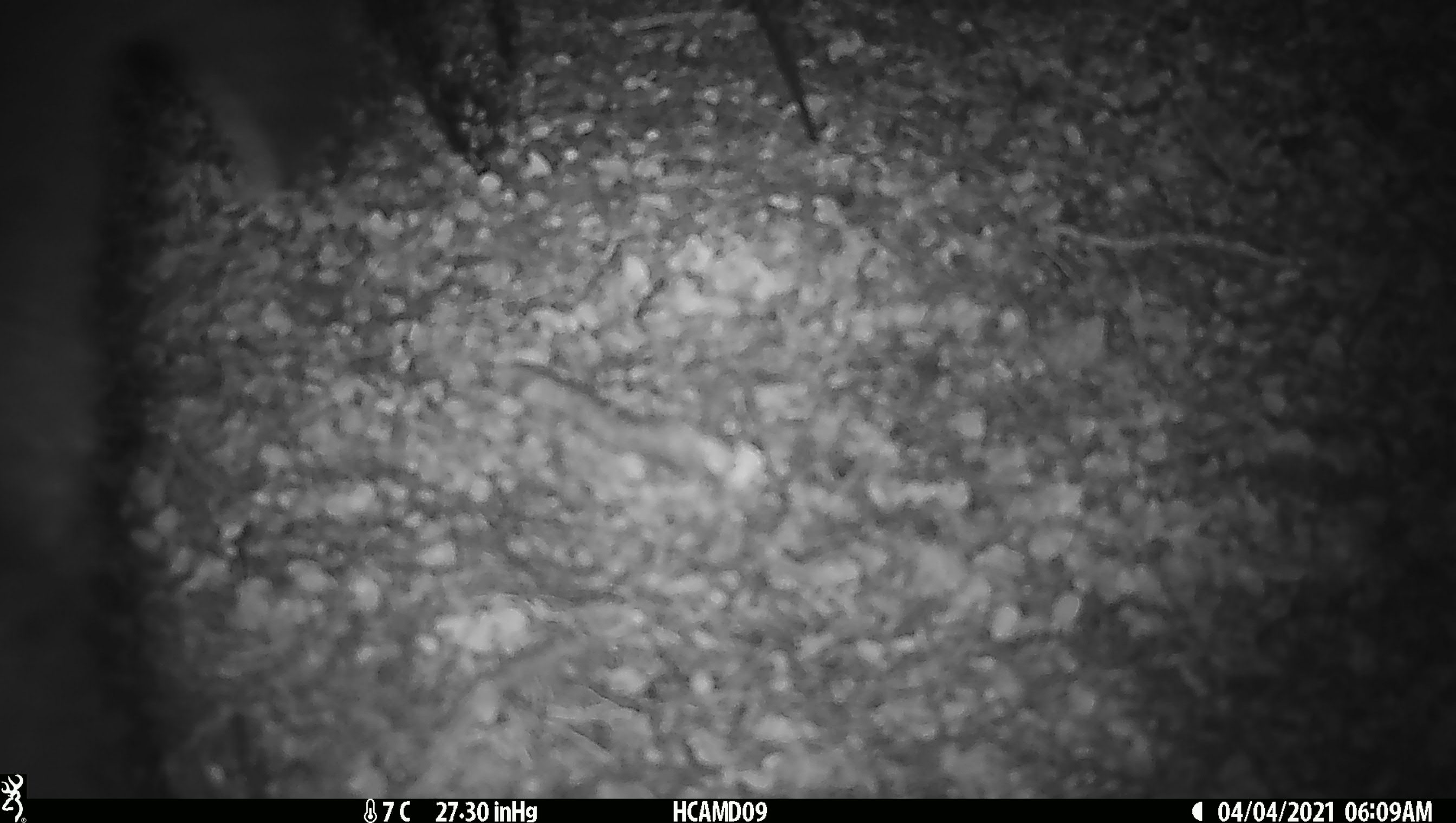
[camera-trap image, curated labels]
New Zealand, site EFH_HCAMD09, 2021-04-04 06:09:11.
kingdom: Animalia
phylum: Chordata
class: Mammalia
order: Rodentia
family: Muridae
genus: Rattus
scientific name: Rattus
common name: rat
Rat (Rattus).